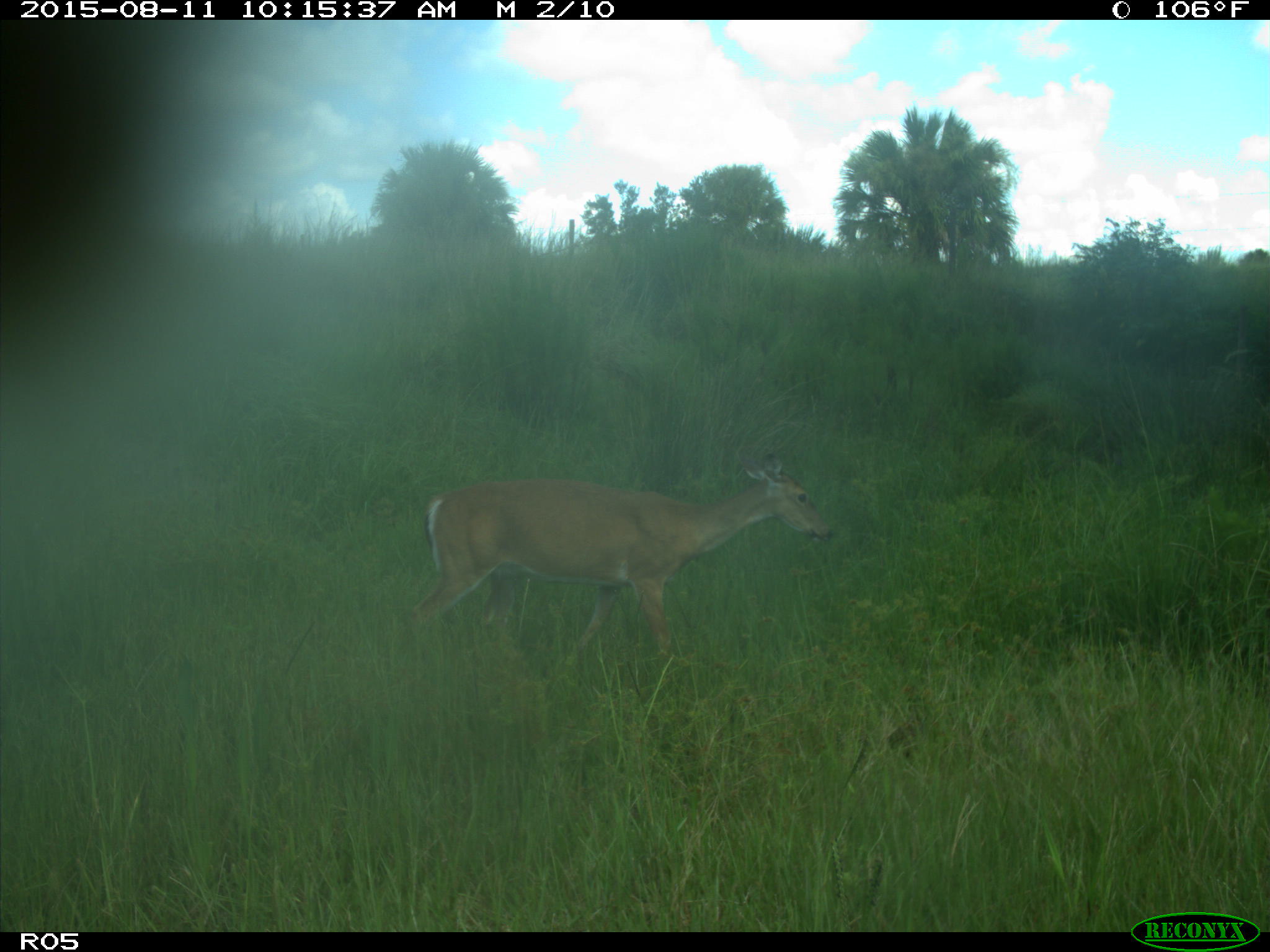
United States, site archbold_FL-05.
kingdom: Animalia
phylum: Chordata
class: Mammalia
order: Artiodactyla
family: Cervidae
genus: Odocoileus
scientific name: Odocoileus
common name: deer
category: unidentified deer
Unidentified deer (deer) (Odocoileus).